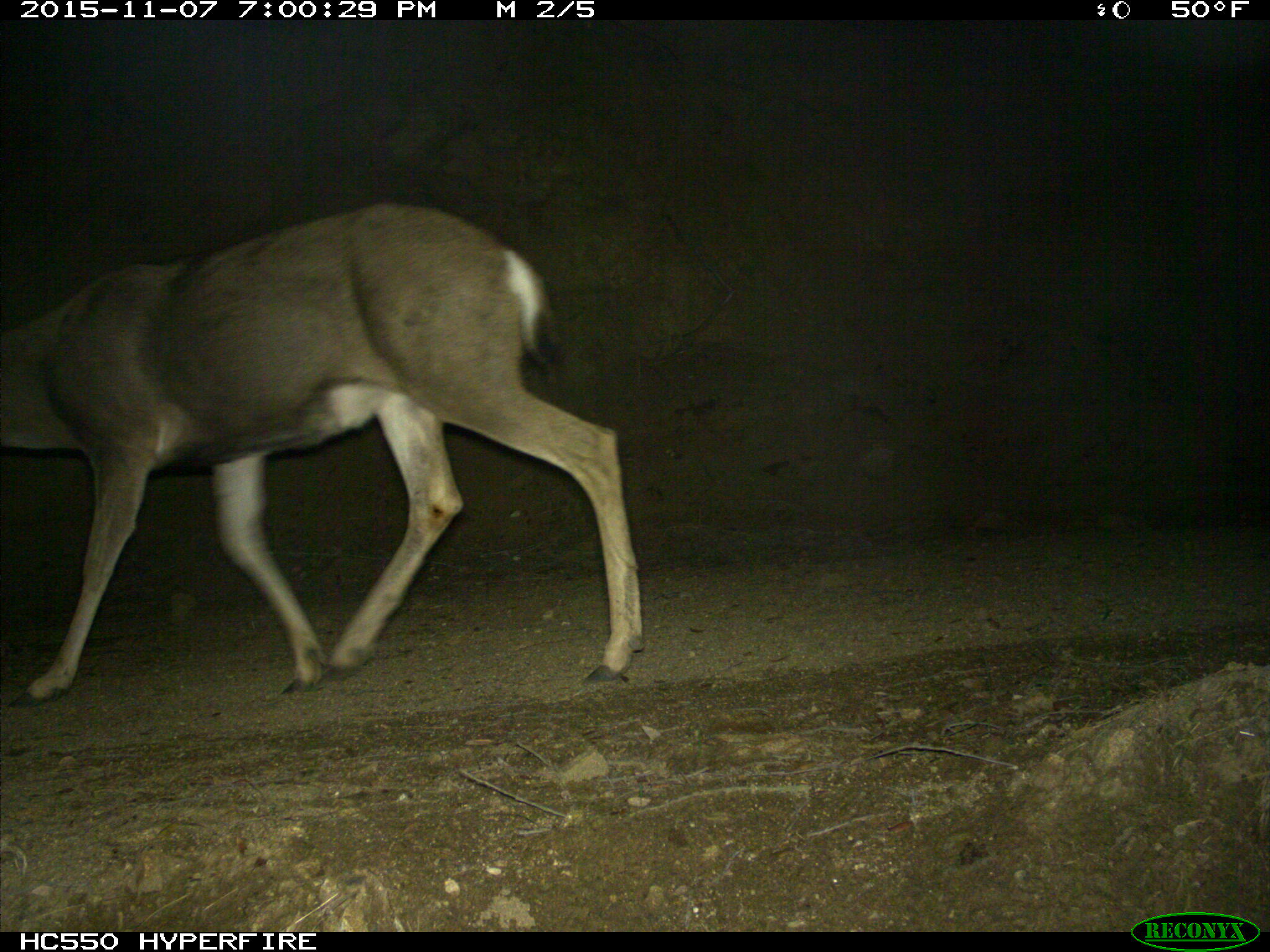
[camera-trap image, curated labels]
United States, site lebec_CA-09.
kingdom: Animalia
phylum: Chordata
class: Mammalia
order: Artiodactyla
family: Cervidae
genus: Odocoileus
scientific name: Odocoileus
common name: deer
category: unidentified deer